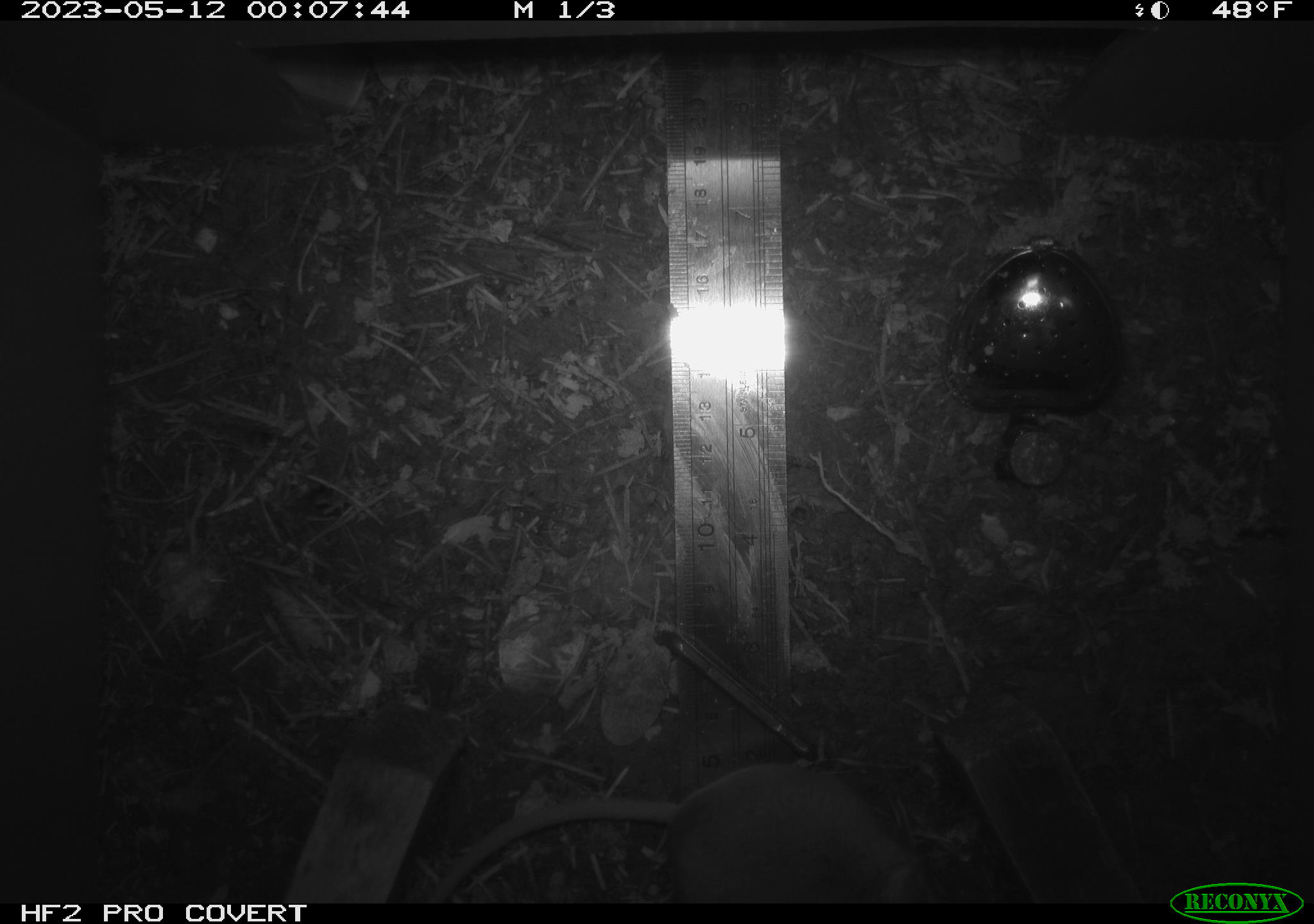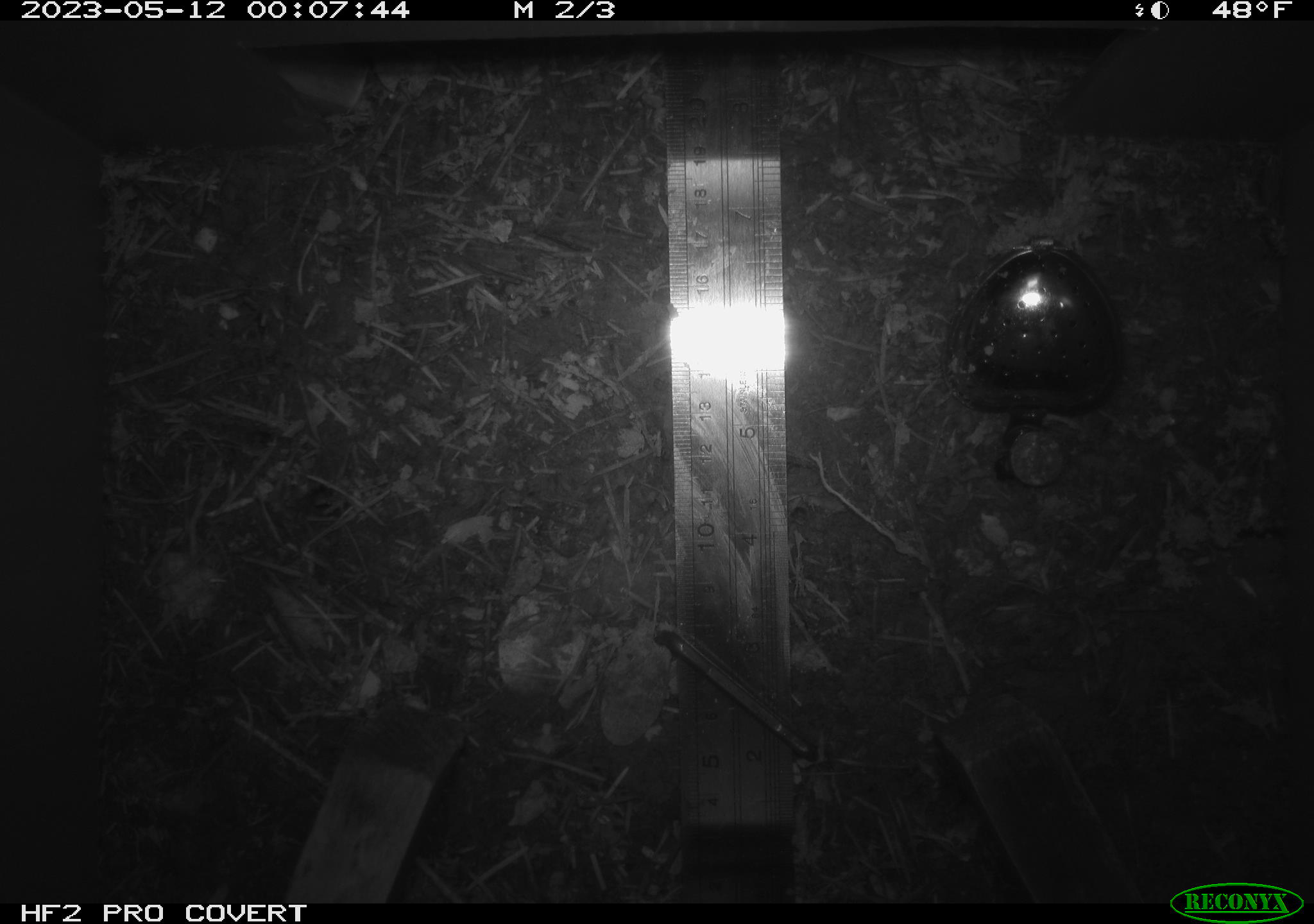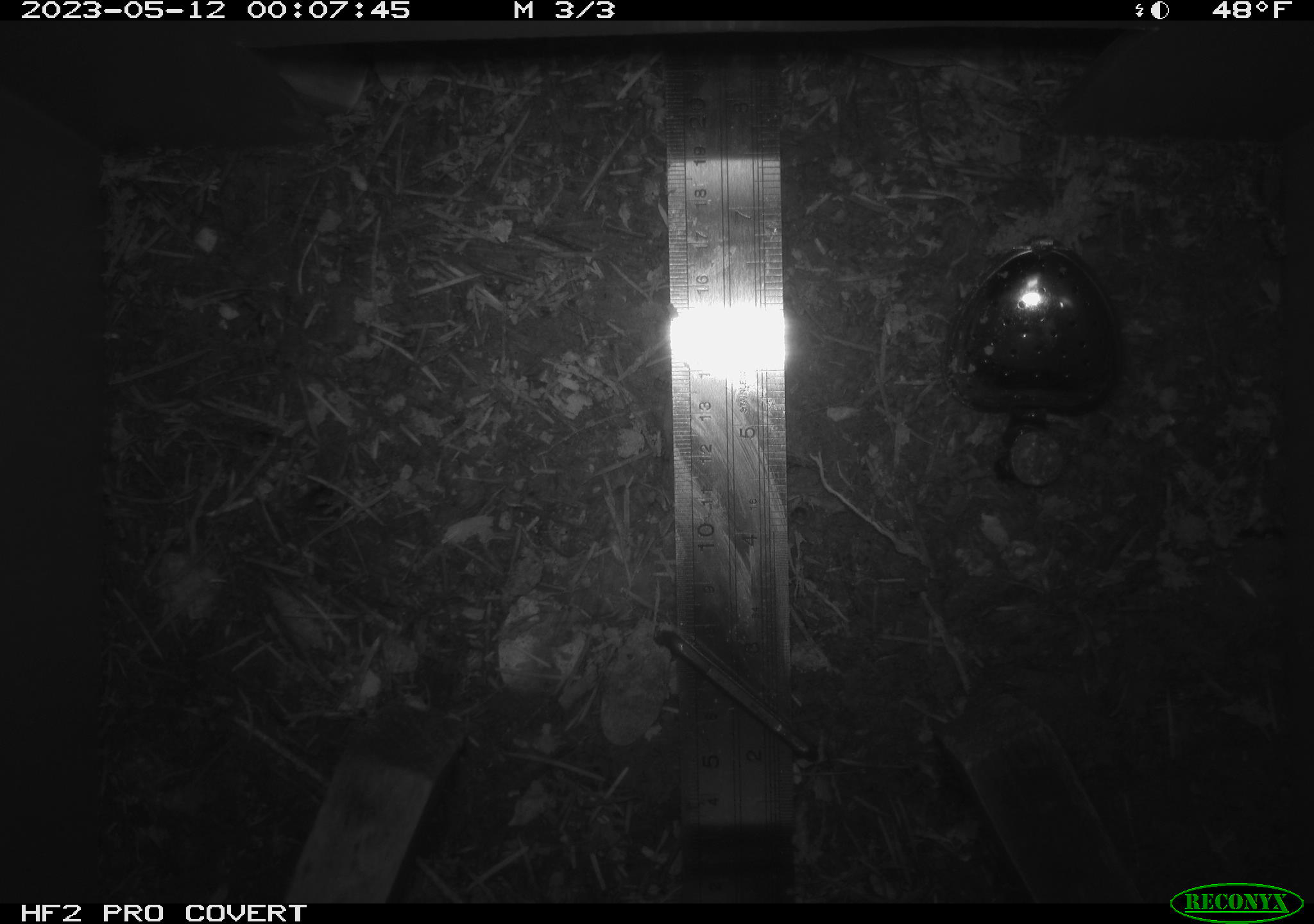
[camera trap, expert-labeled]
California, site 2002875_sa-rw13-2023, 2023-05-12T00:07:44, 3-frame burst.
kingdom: Animalia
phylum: Chordata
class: Mammalia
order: Rodentia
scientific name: Rodentia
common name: mouse species